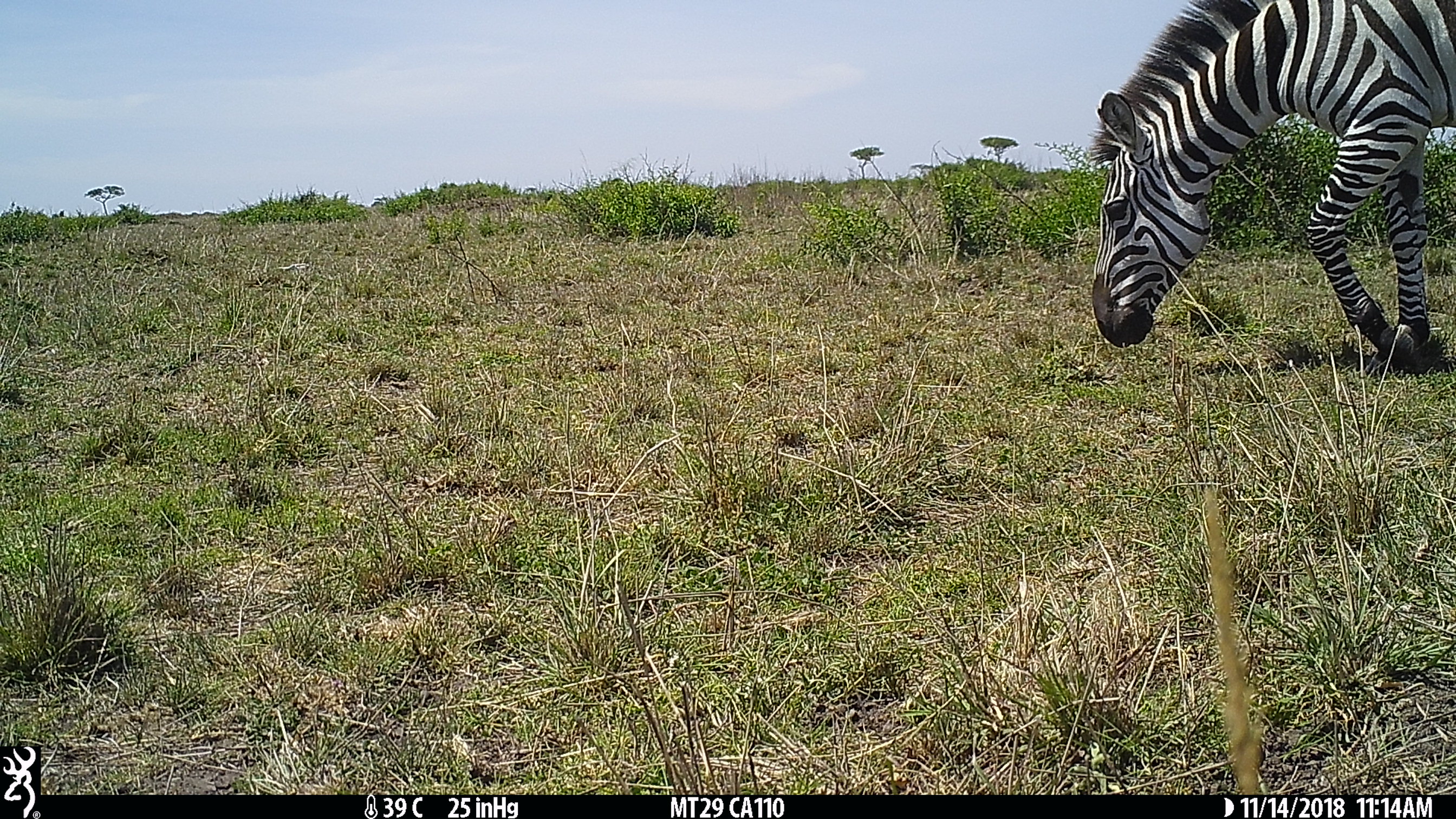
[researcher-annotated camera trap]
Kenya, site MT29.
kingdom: Animalia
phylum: Chordata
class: Mammalia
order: Perissodactyla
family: Equidae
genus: Equus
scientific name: Equus quagga burchellii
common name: burchell's zebra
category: zebra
Zebra (burchell's zebra) (Equus quagga burchellii).